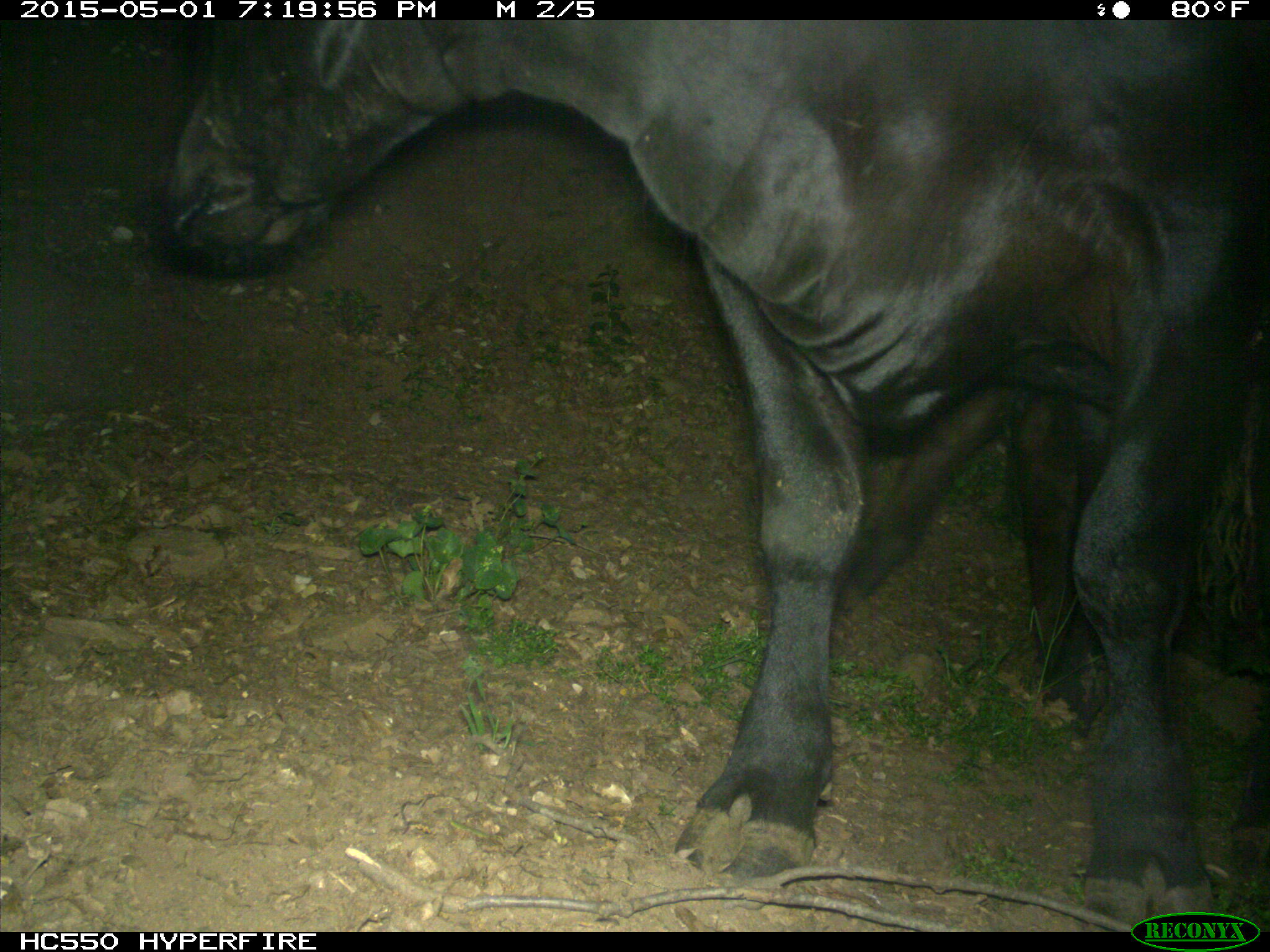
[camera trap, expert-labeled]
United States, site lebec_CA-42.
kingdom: Animalia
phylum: Chordata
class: Mammalia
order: Artiodactyla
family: Bovidae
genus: Bos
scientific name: Bos taurus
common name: domestic cow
Bos taurus (domestic cow).